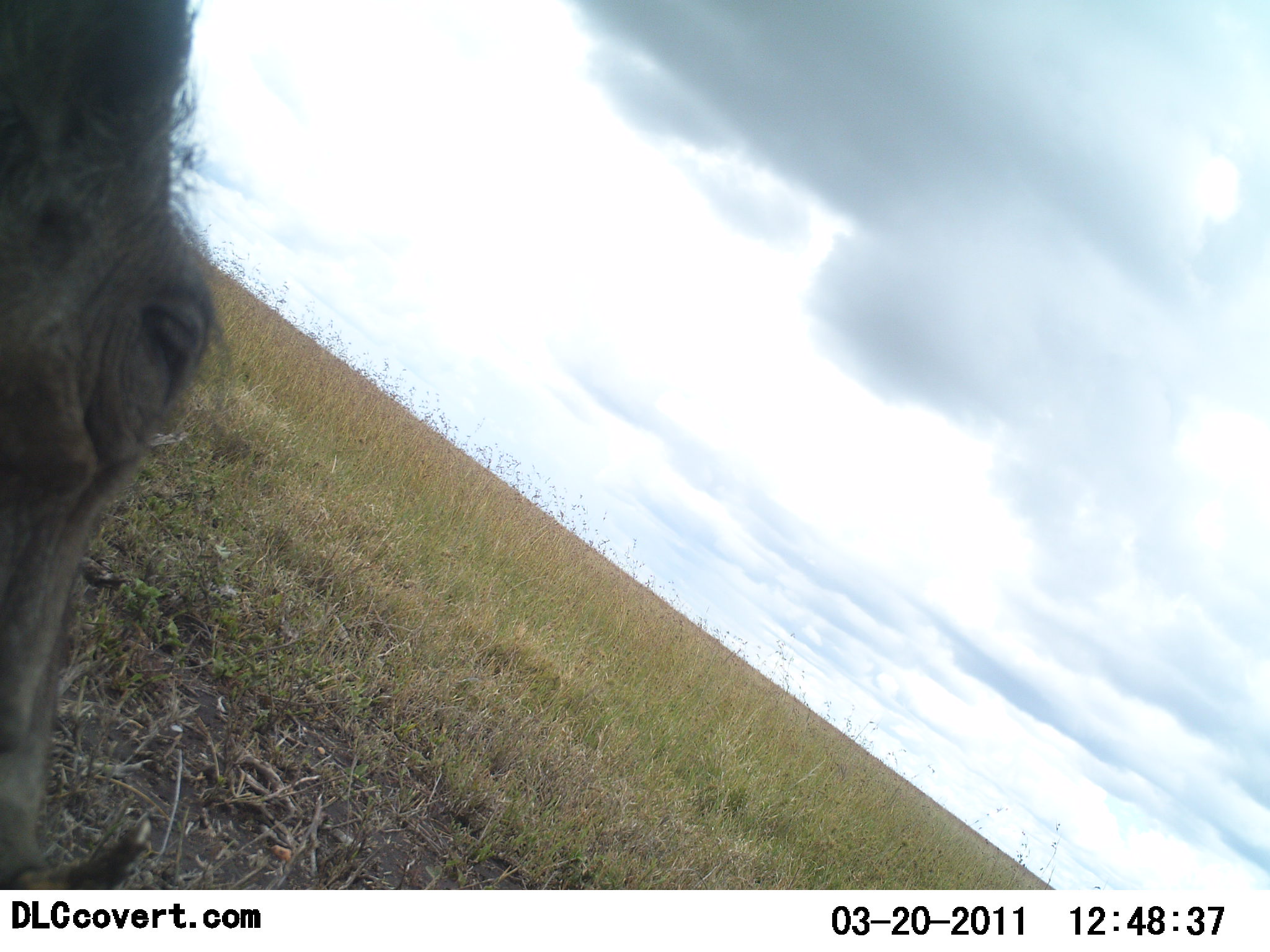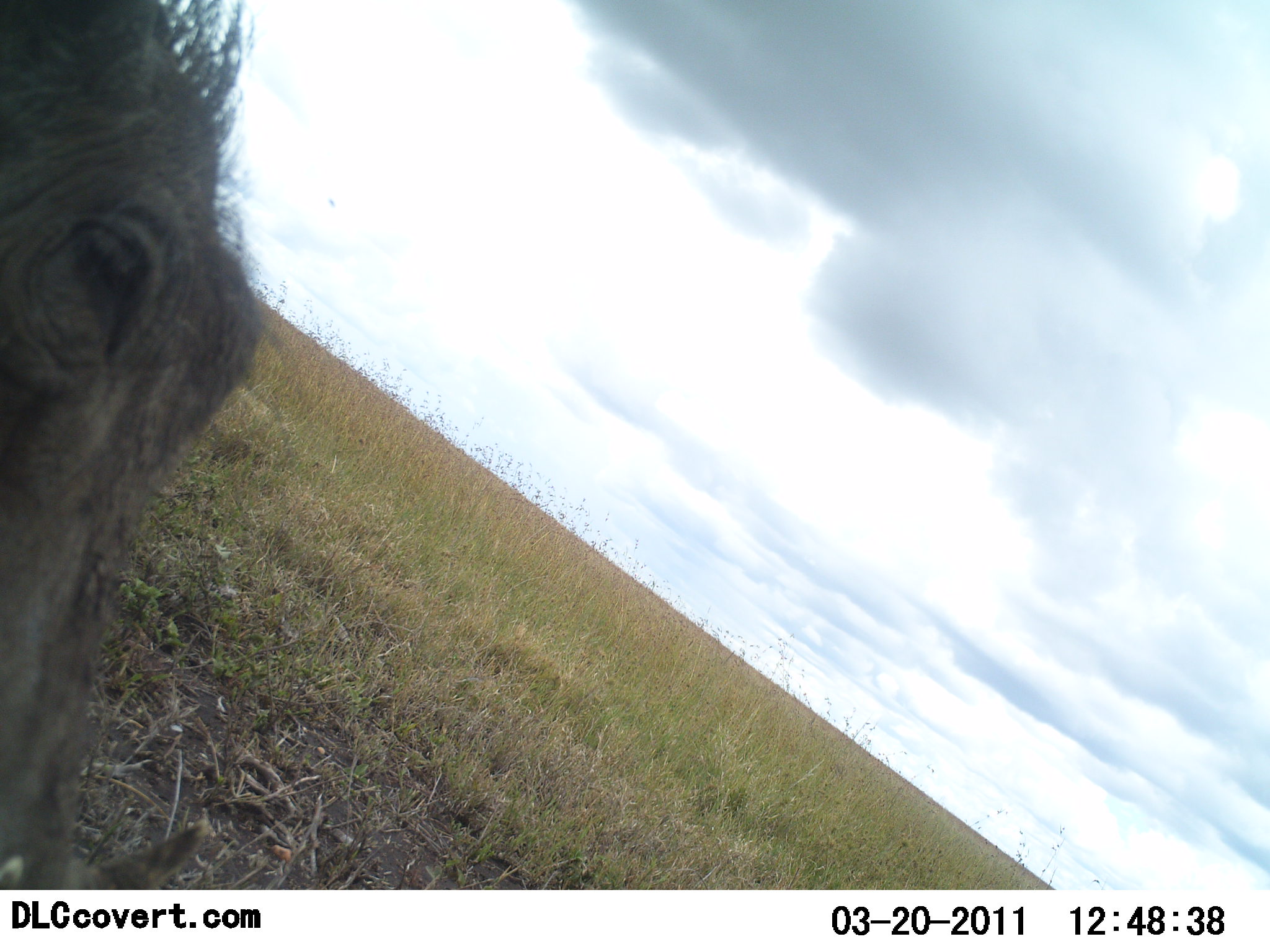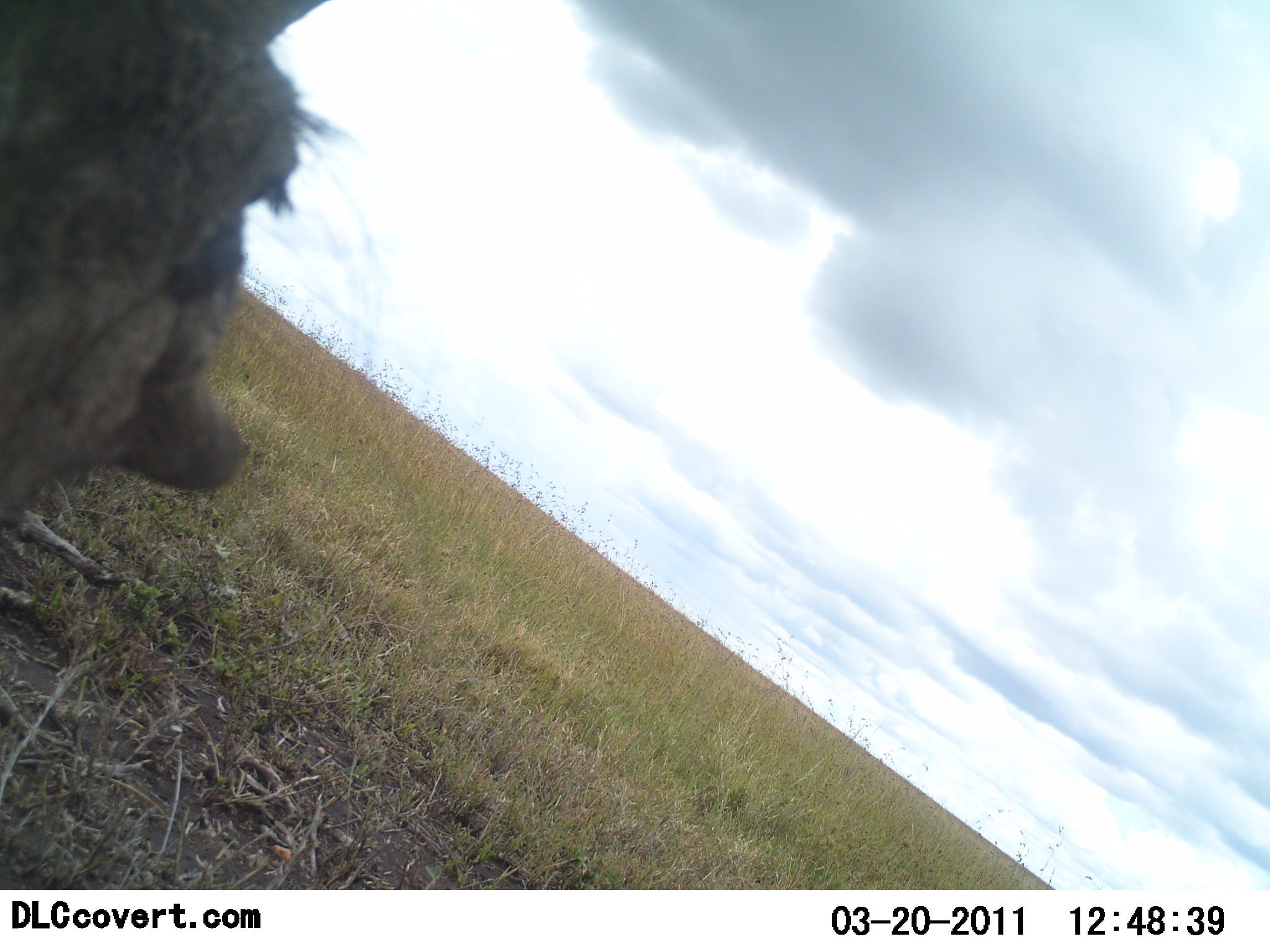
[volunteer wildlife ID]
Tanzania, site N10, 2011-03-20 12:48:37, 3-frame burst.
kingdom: Animalia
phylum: Chordata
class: Mammalia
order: Artiodactyla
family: Suidae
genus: Phacochoerus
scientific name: Phacochoerus africanus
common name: warthog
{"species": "warthog (Phacochoerus africanus)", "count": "1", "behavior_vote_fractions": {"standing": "62%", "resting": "0%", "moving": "15%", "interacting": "0%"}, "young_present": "0%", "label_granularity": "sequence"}